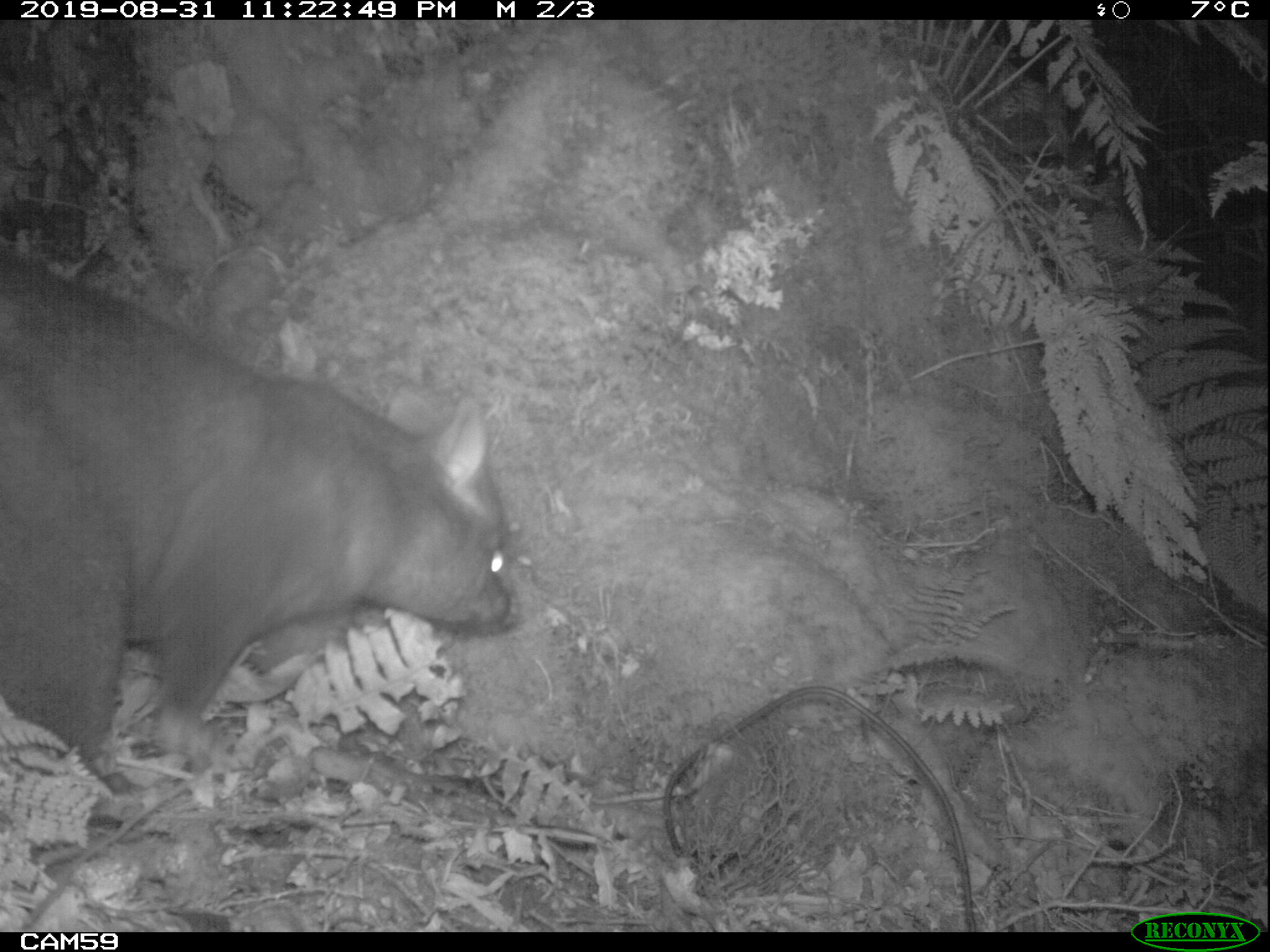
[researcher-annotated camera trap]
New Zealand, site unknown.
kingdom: Animalia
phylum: Chordata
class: Mammalia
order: Diprotodontia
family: Phalangeridae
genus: Trichosurus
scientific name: Trichosurus vulpecula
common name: common brushtail possum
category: possum